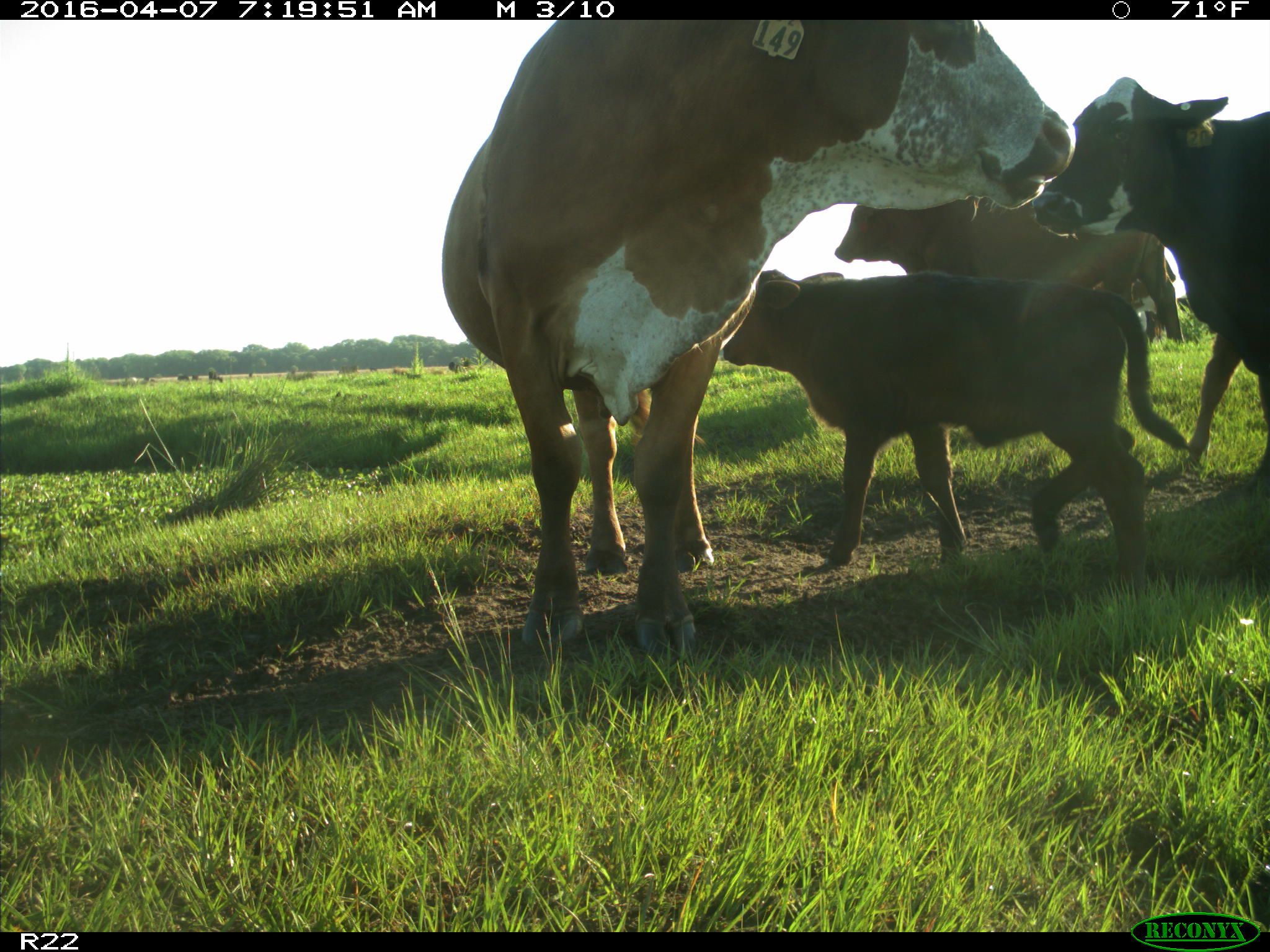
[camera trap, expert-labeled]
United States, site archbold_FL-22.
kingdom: Animalia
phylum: Chordata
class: Mammalia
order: Artiodactyla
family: Bovidae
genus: Bos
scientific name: Bos taurus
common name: domestic cow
Bos taurus (domestic cow).